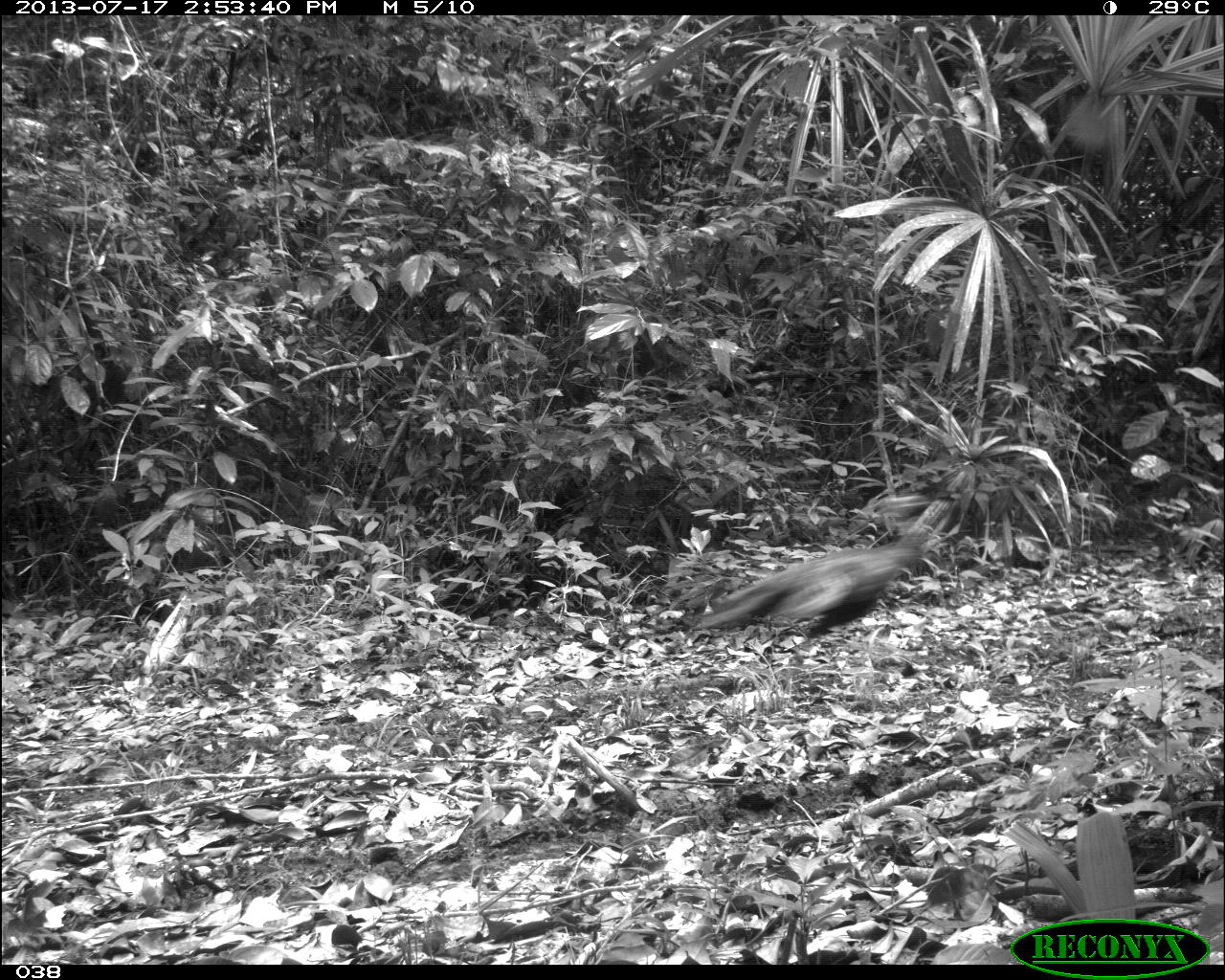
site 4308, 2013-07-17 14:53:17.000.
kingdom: Animalia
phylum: Chordata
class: Aves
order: Galliformes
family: Phasianidae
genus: Meleagris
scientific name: Meleagris ocellata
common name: ocellated turkey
Meleagris ocellata (ocellated turkey), count 5.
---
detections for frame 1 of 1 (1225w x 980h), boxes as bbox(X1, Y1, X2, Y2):
meleagris ocellata: bbox(698, 529, 929, 638)